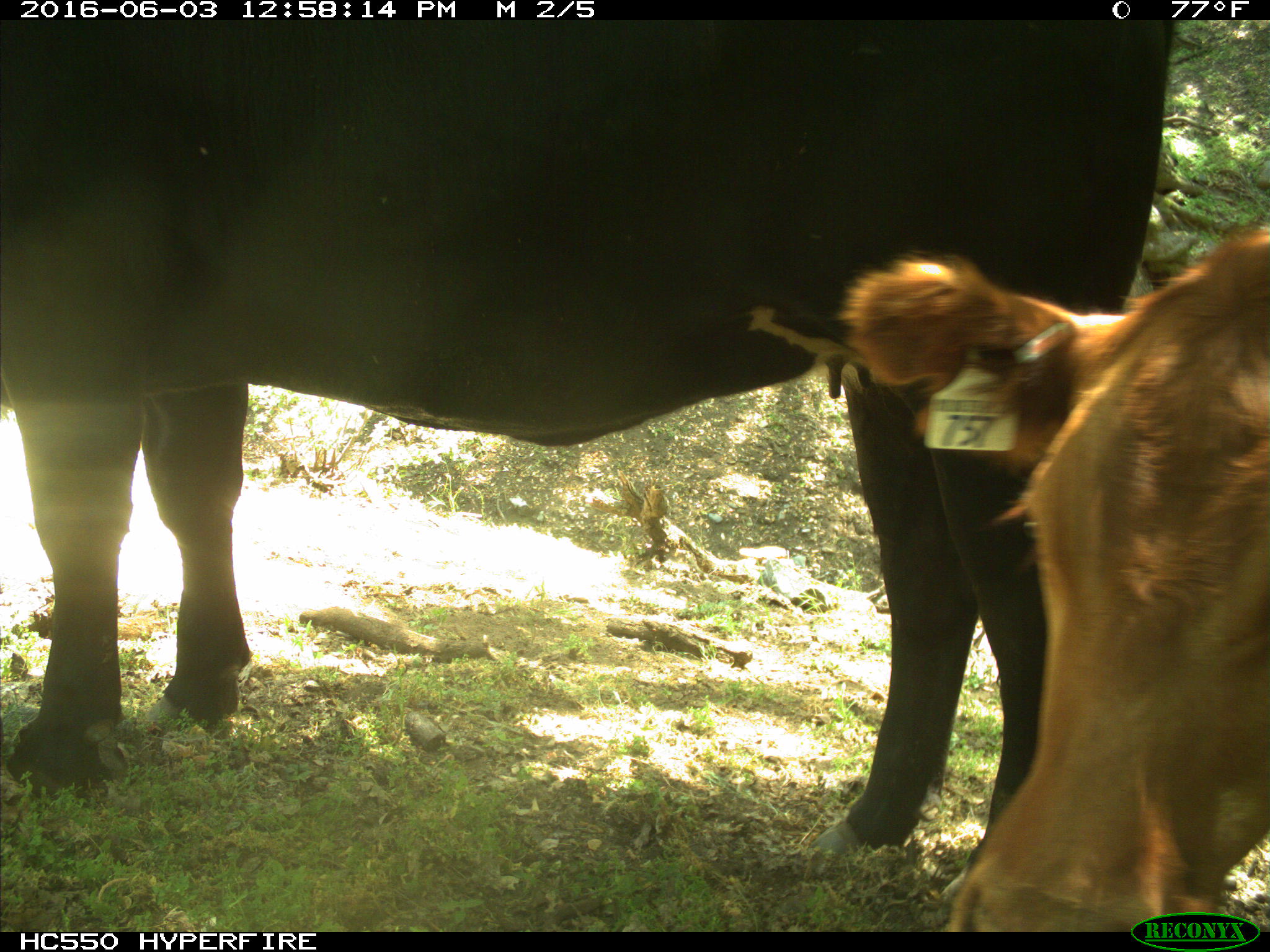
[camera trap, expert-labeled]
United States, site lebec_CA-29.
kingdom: Animalia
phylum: Chordata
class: Mammalia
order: Artiodactyla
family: Bovidae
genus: Bos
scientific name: Bos taurus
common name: domestic cow